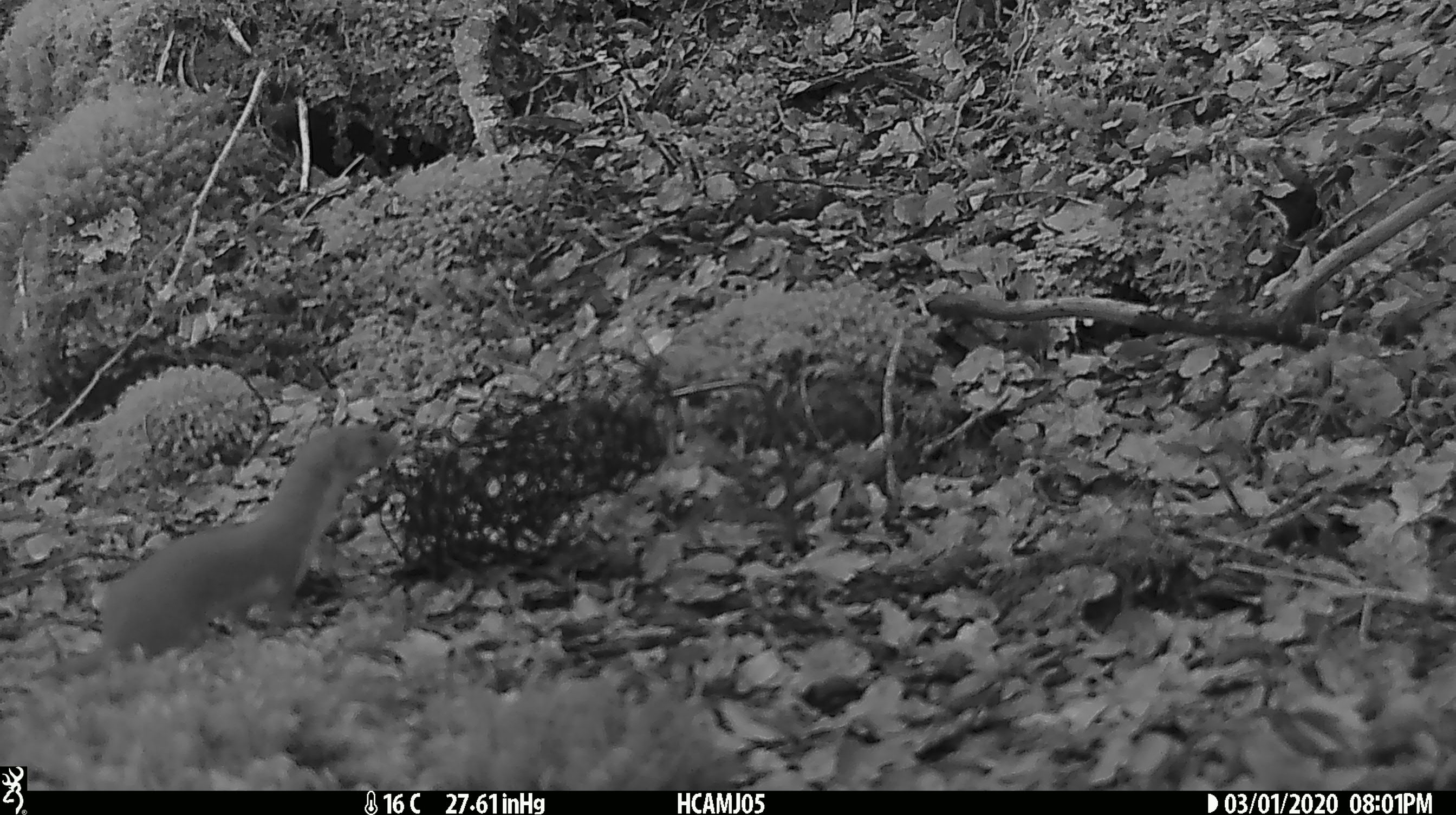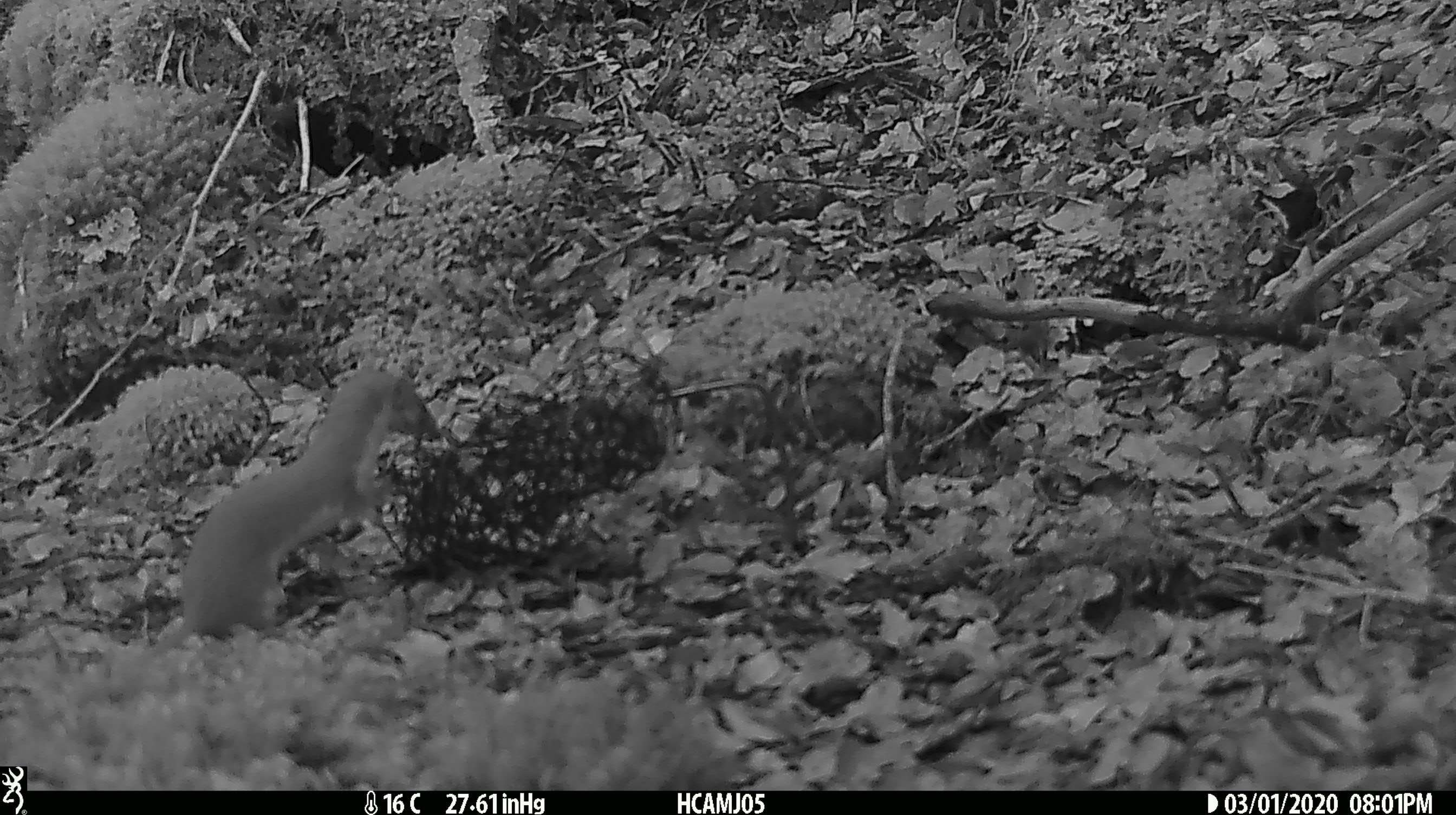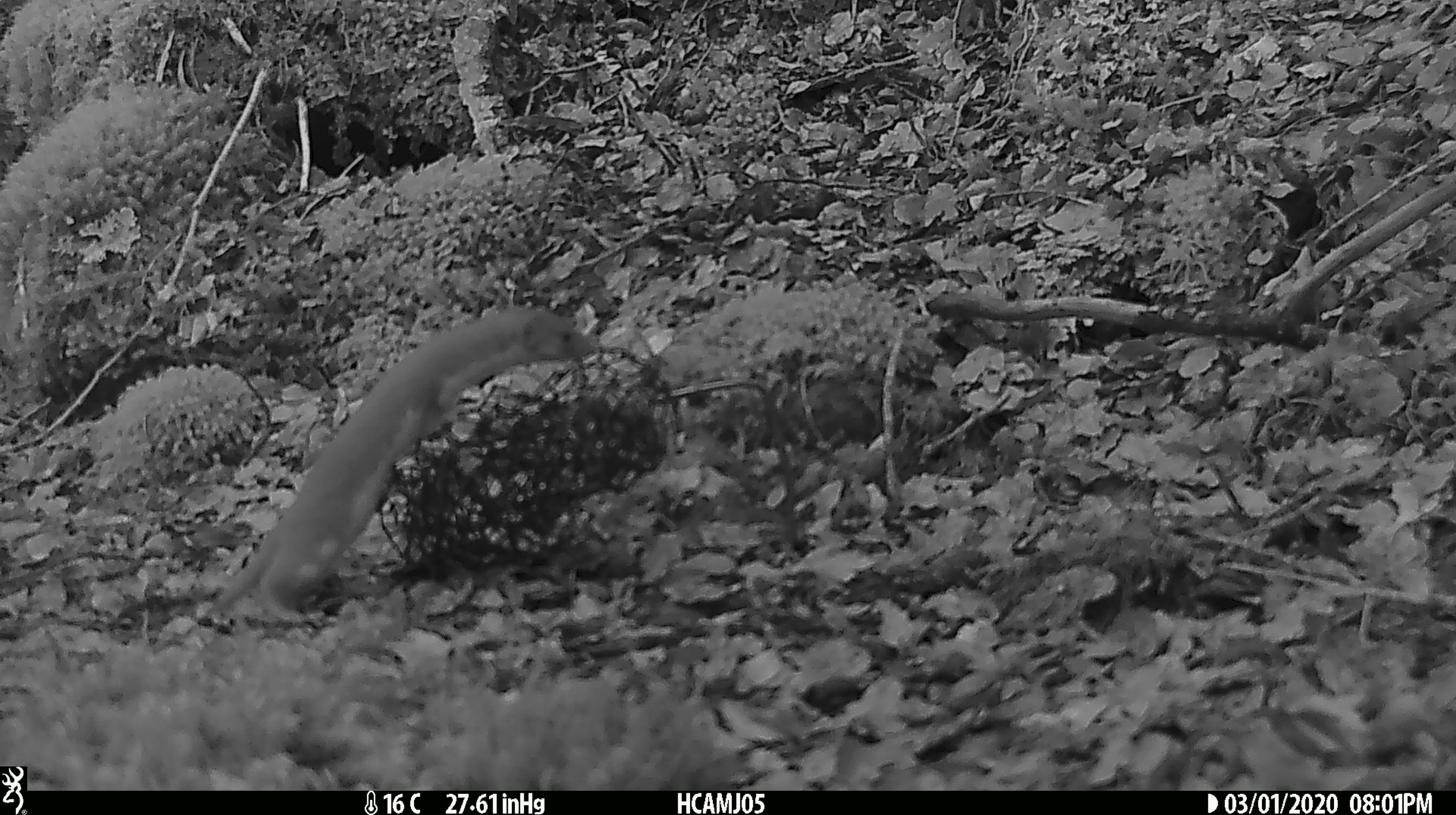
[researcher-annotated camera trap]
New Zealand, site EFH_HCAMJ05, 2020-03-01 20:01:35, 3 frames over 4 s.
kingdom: Animalia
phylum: Chordata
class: Mammalia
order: Carnivora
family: Mustelidae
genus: Mustela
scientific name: Mustela nivalis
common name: least weasel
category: weasel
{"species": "weasel (least weasel) (Mustela nivalis)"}